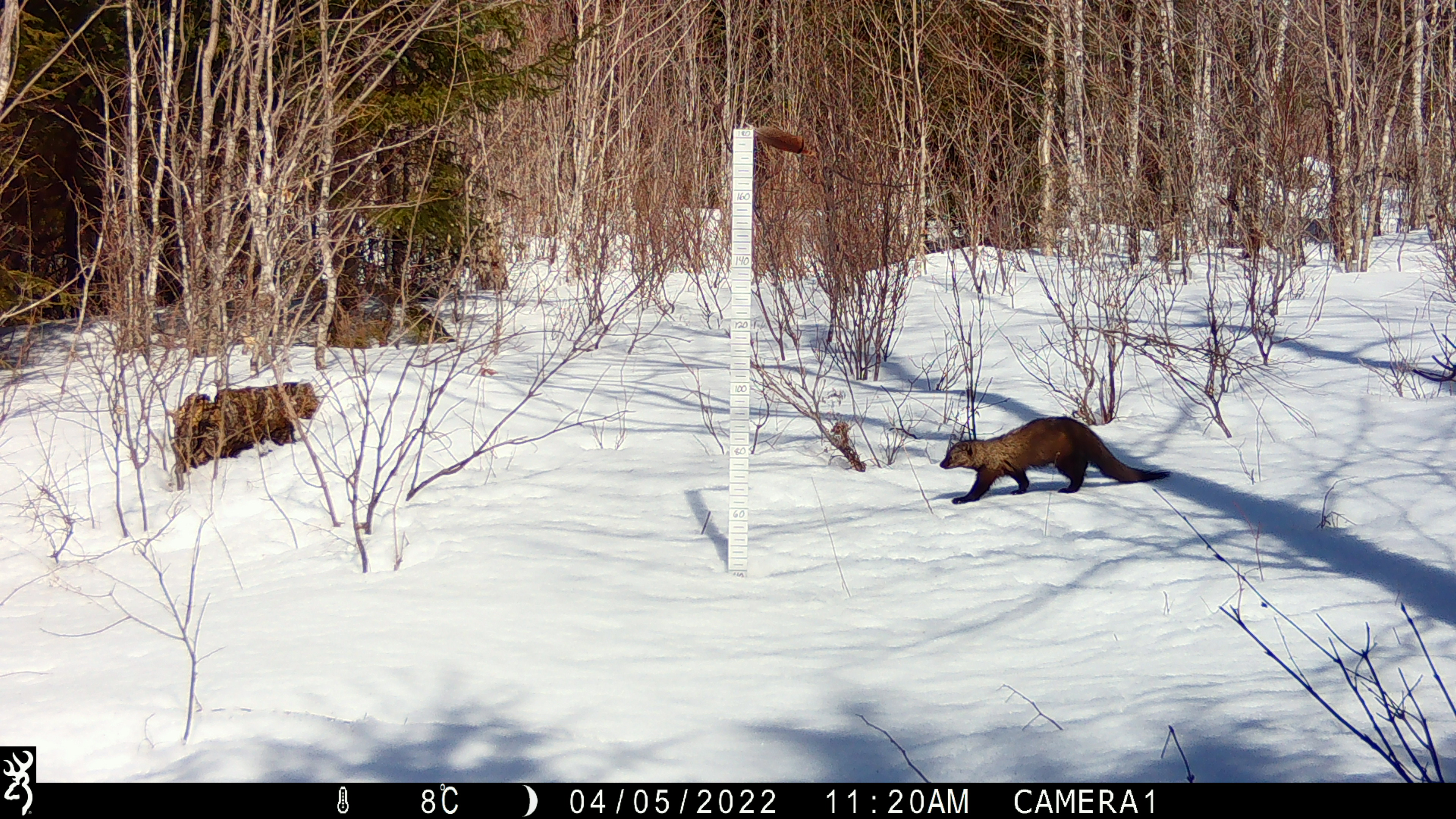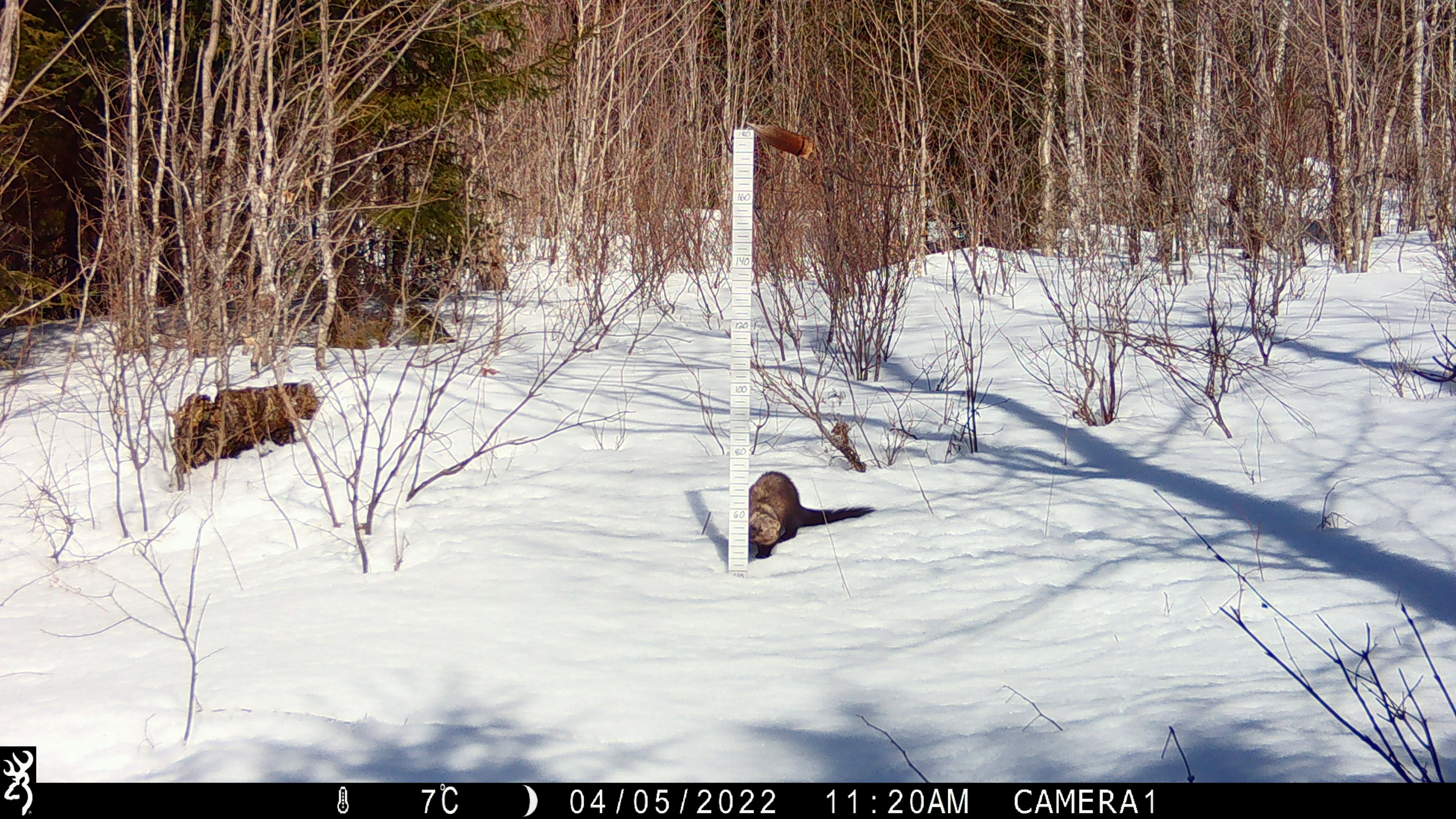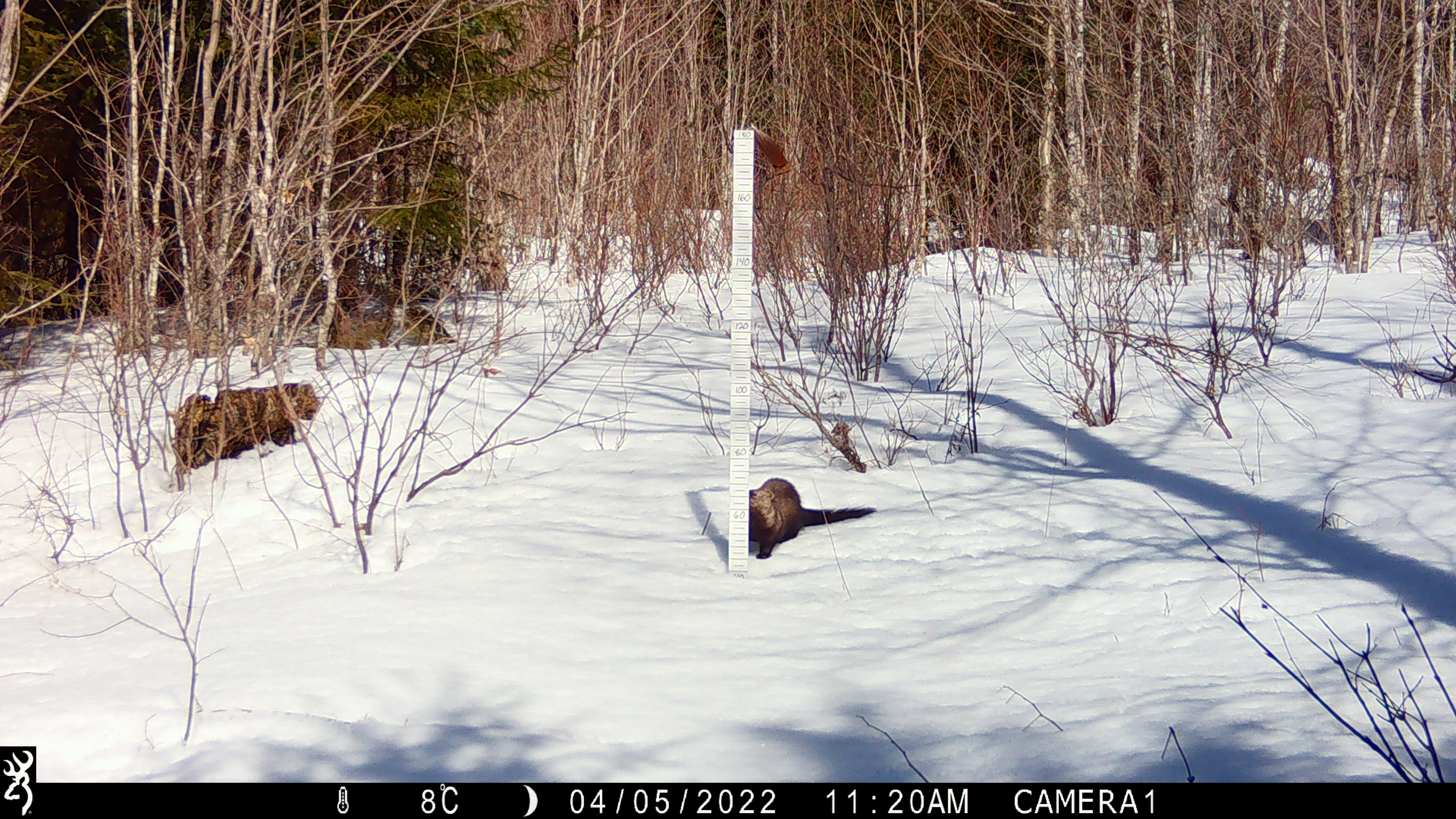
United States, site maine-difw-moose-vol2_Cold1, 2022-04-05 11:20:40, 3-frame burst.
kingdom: Animalia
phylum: Chordata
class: Mammalia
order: Carnivora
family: Mustelidae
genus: Pekania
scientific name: Pekania pennanti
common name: fisher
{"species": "fisher (Pekania pennanti)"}